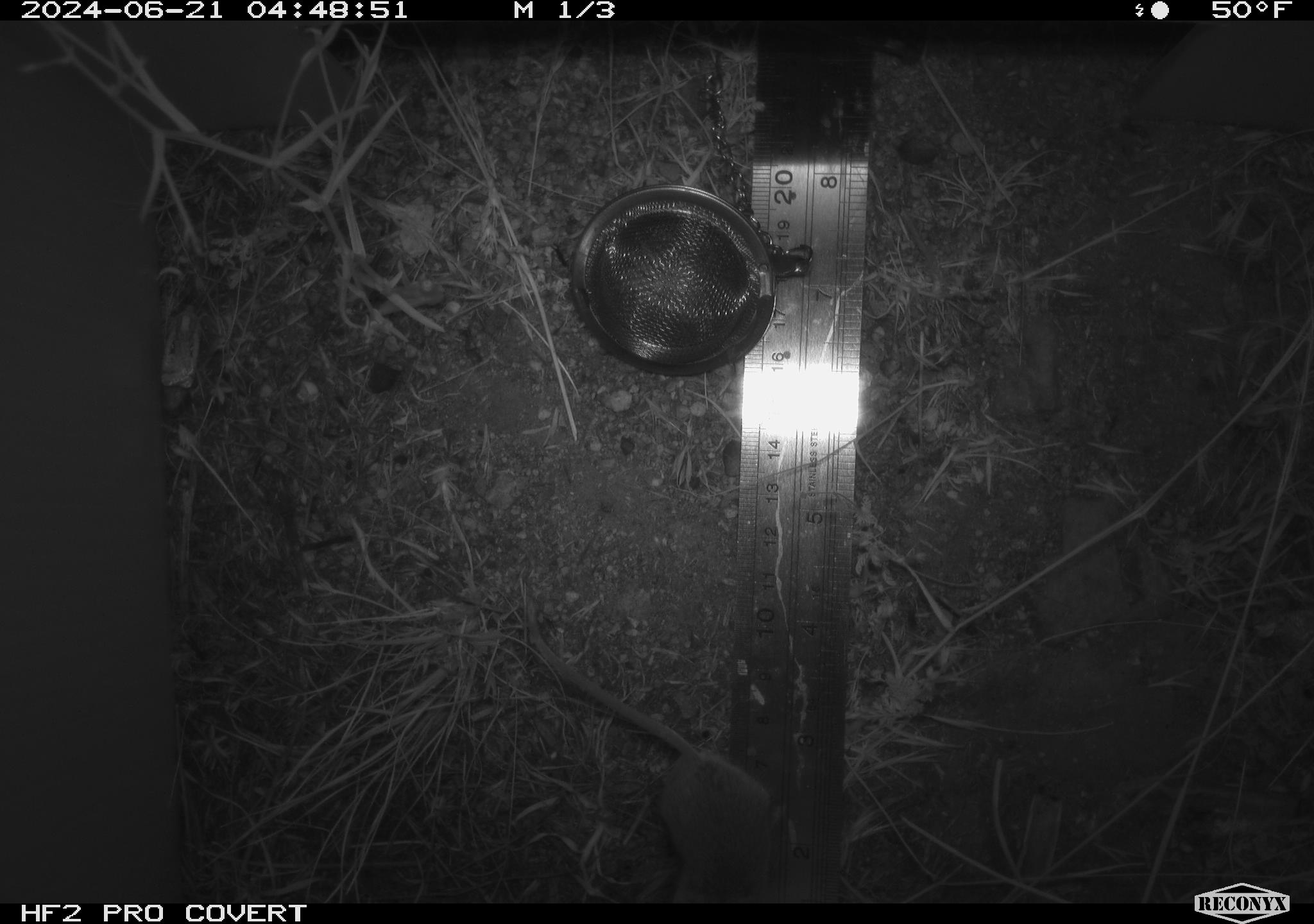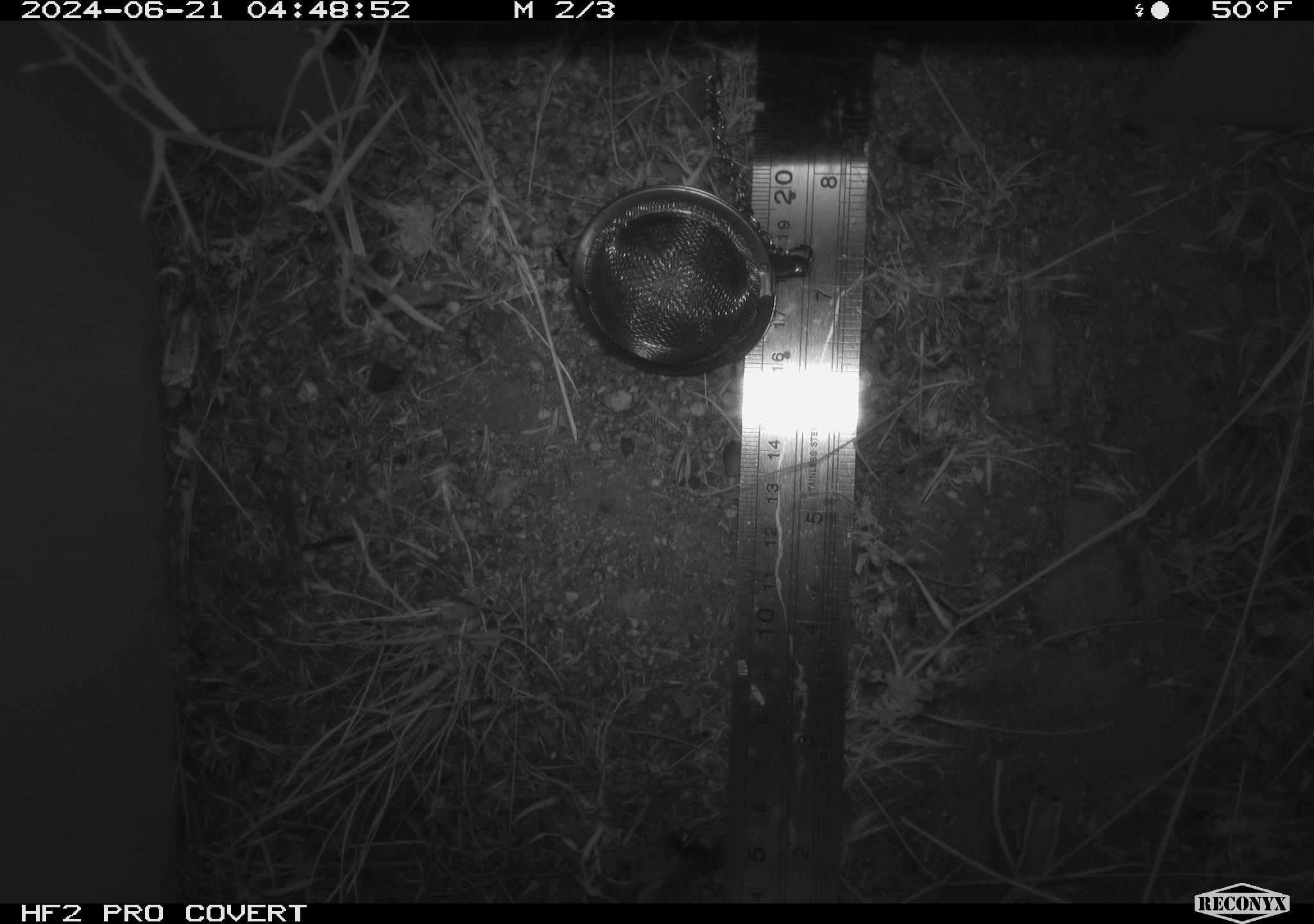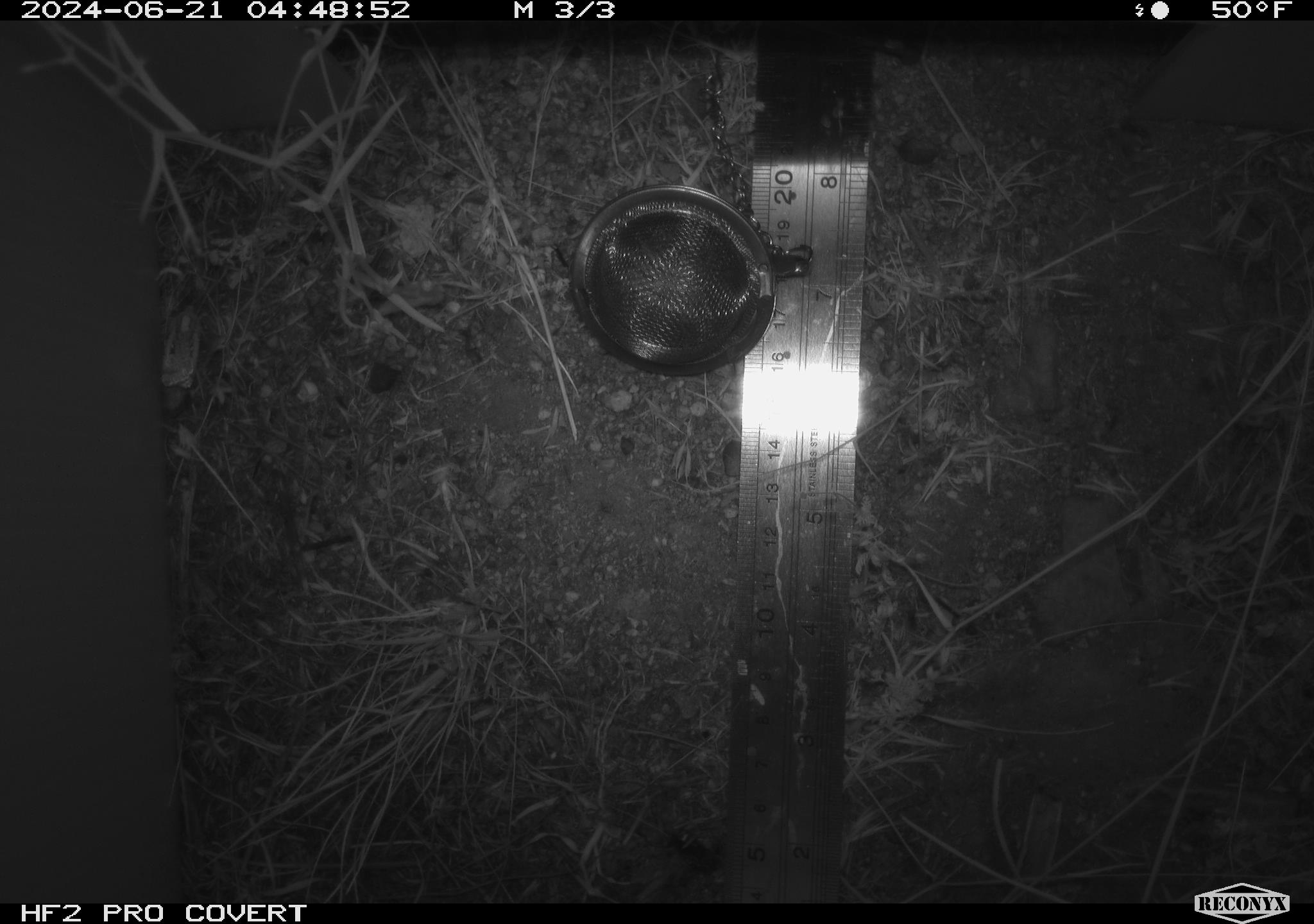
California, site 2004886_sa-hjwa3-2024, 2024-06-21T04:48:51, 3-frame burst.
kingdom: Animalia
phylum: Chordata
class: Mammalia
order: Rodentia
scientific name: Rodentia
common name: rodent